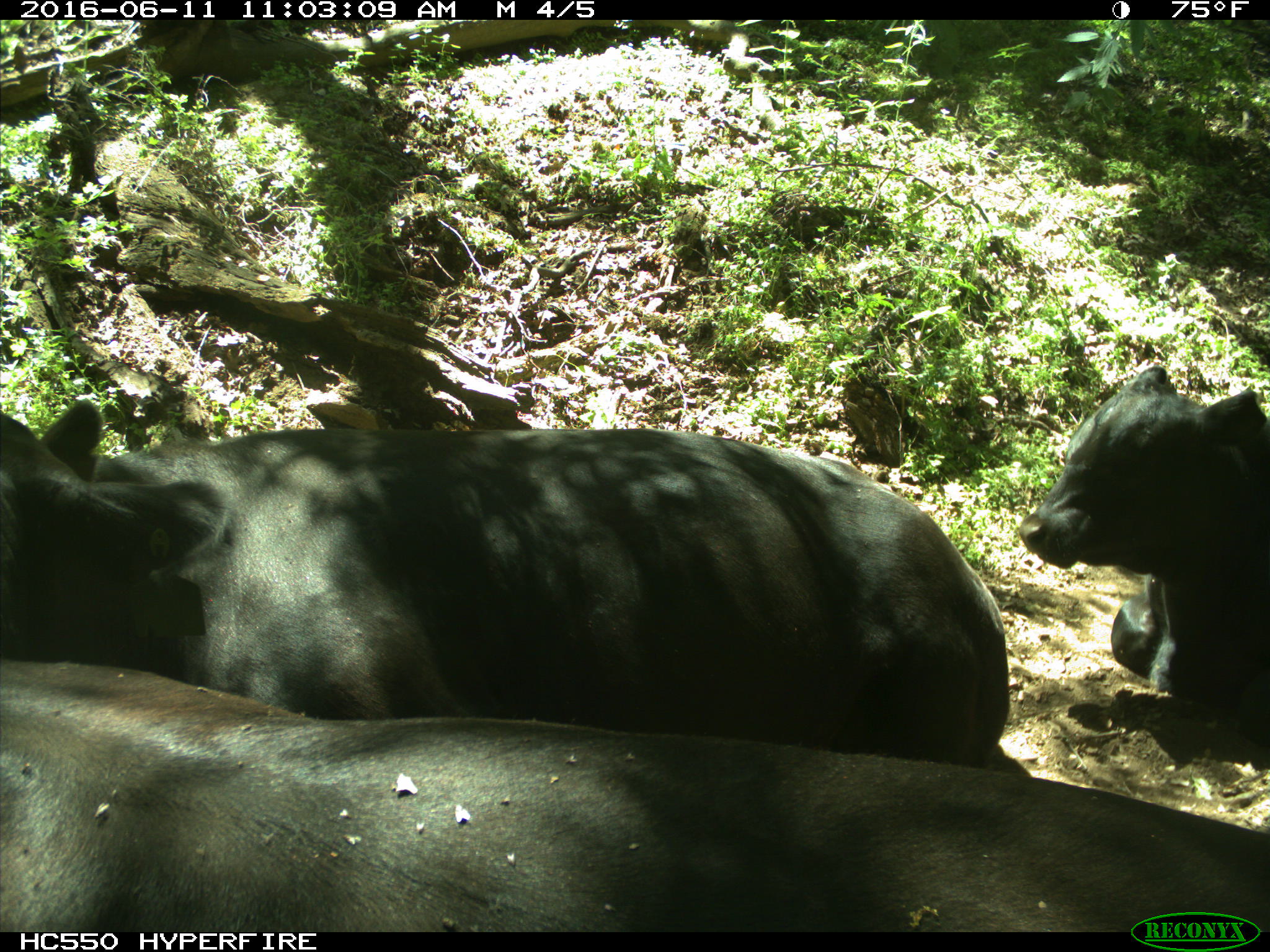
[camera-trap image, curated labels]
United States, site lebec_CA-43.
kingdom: Animalia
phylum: Chordata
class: Mammalia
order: Artiodactyla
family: Bovidae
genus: Bos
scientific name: Bos taurus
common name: domestic cow